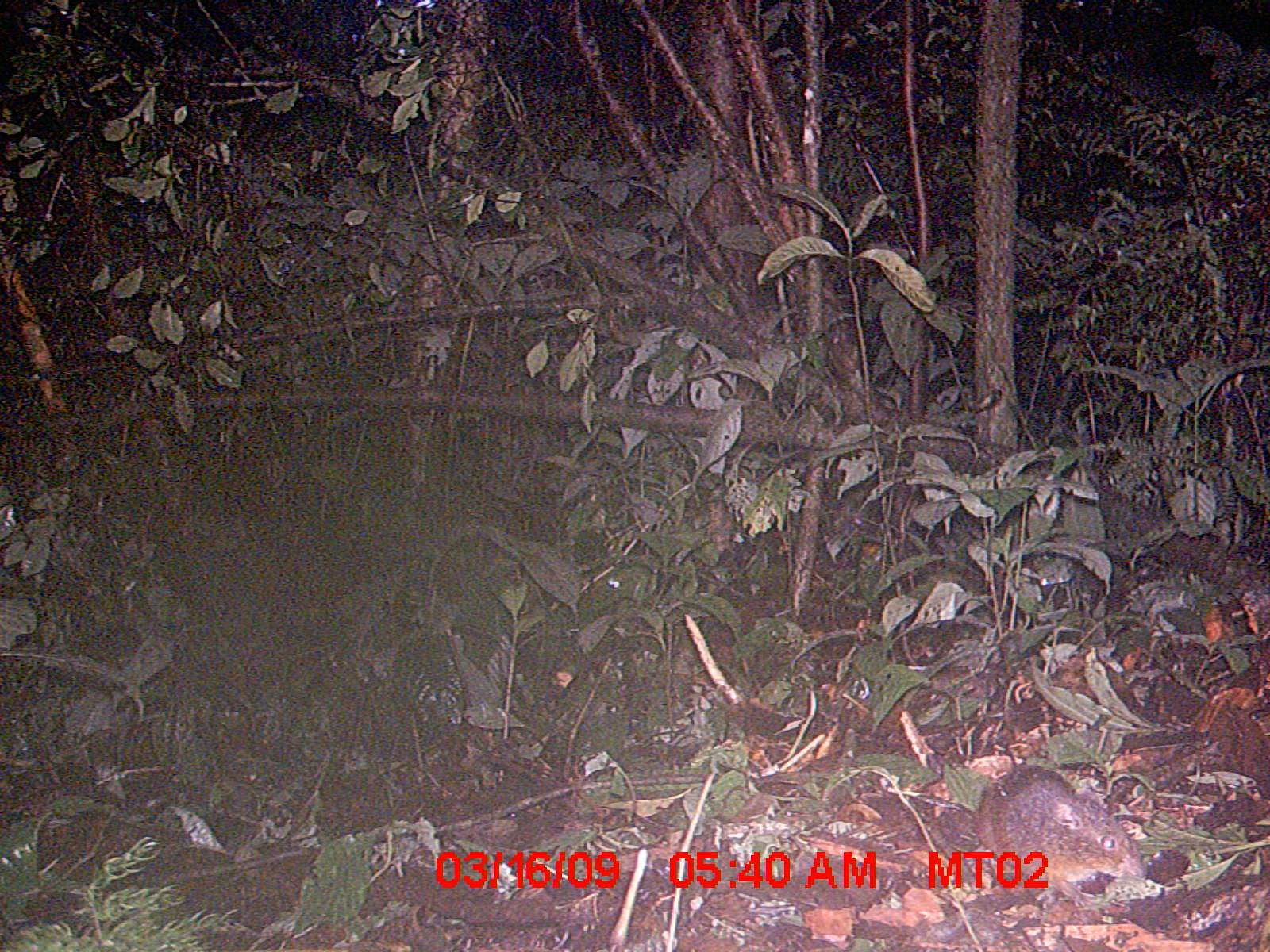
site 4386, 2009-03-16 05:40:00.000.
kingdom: Animalia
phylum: Chordata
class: Mammalia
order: Rodentia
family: Nesomyidae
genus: Nesomys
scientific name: Nesomys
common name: nesomys rodents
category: nesomys sp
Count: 1.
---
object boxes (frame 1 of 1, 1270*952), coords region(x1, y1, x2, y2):
nesomys sp: region(973, 761, 1148, 892)